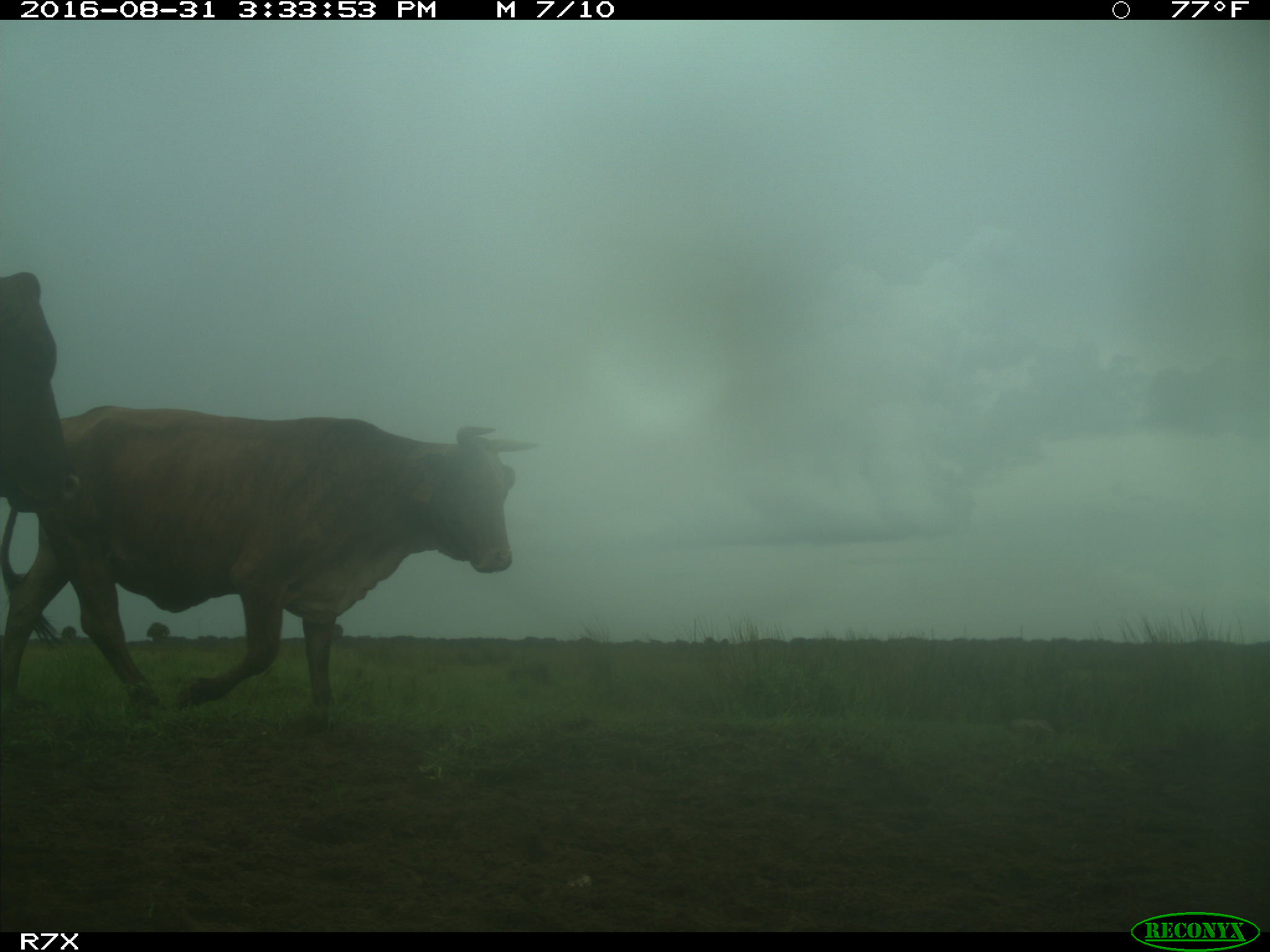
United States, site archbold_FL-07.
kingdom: Animalia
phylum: Chordata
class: Mammalia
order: Artiodactyla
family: Bovidae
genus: Bos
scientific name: Bos taurus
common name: domestic cow